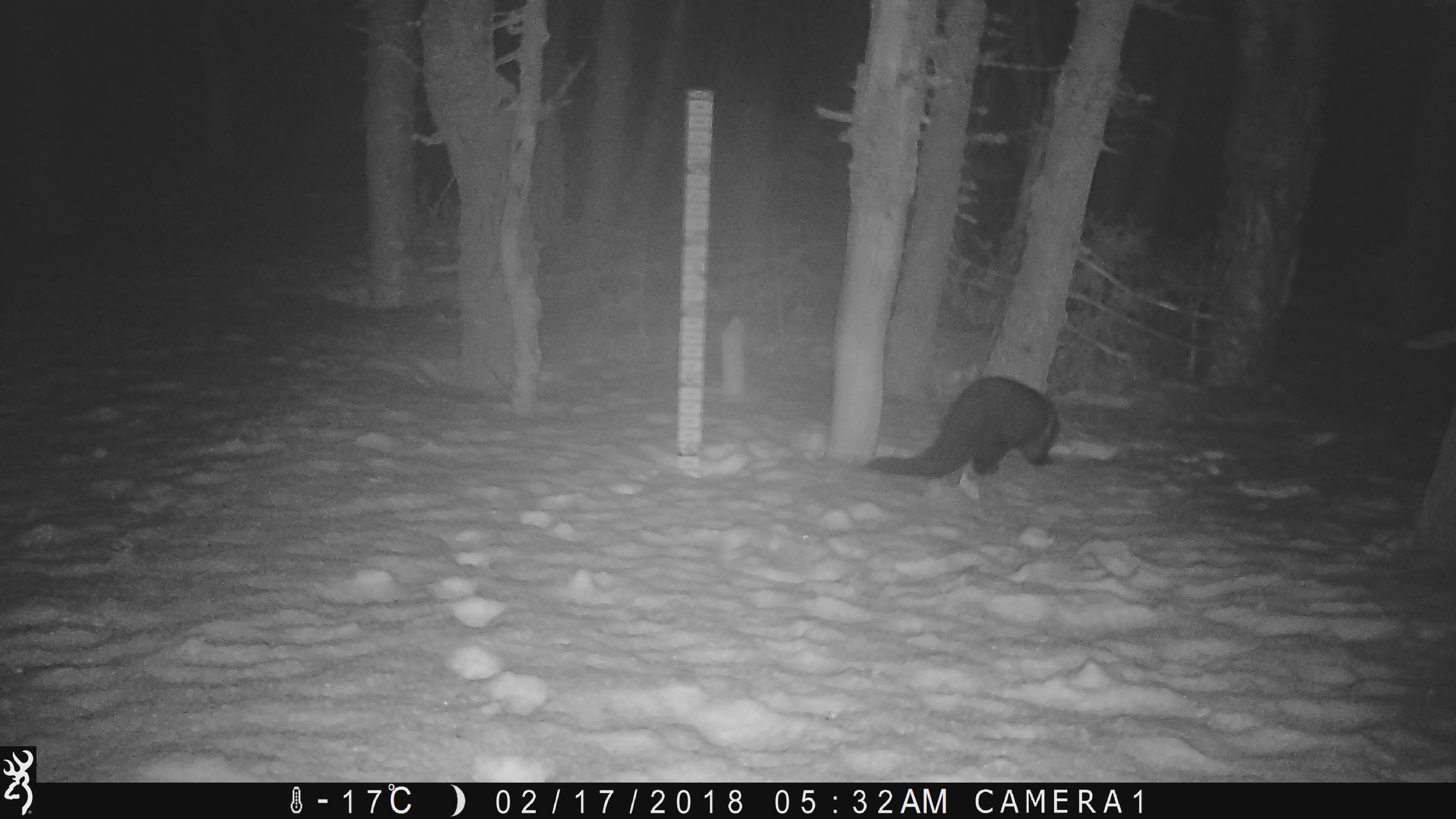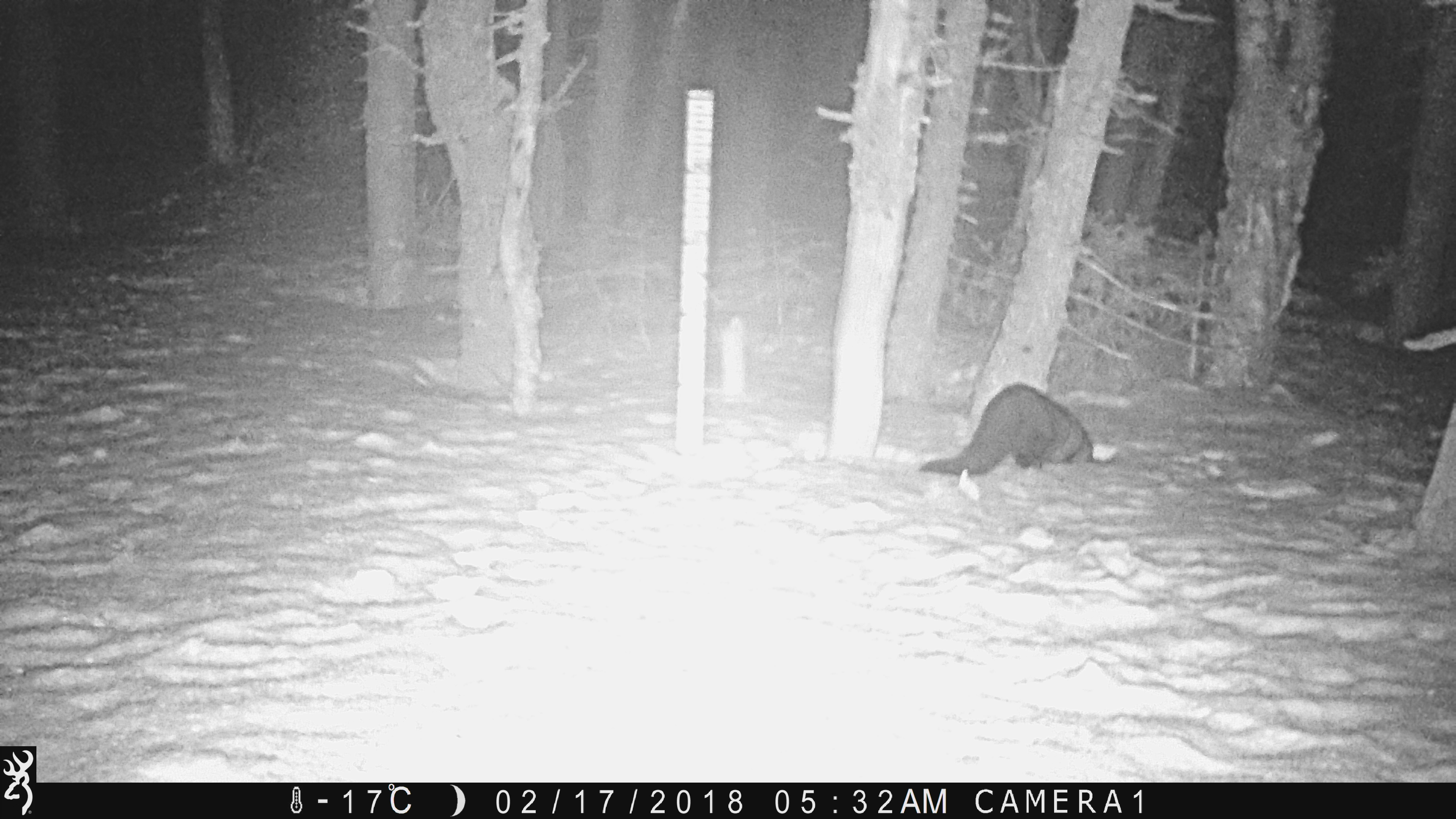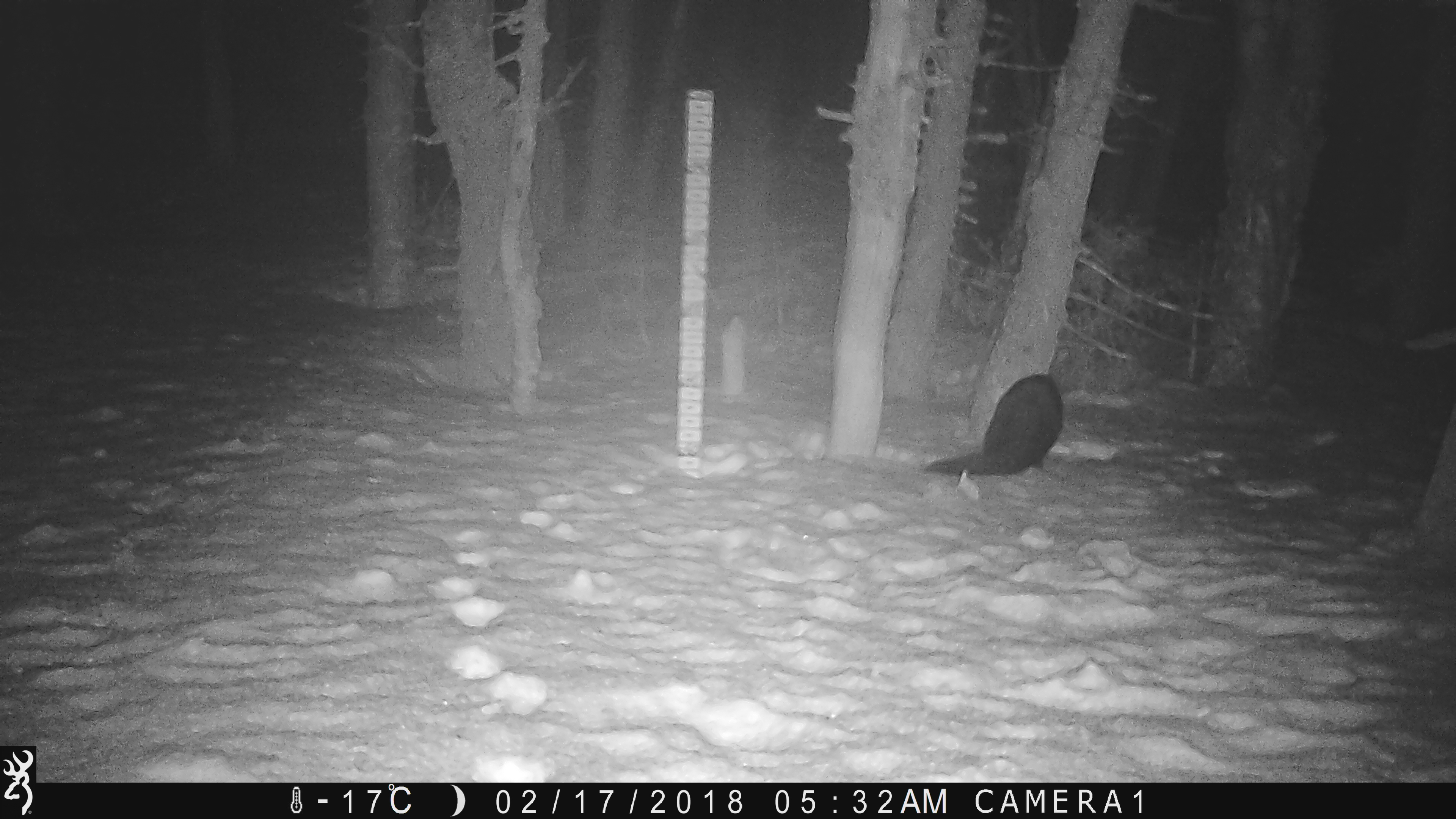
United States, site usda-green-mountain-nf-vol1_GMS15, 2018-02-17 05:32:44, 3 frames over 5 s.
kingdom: Animalia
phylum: Chordata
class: Mammalia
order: Carnivora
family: Mustelidae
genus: Pekania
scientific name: Pekania pennanti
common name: fisher